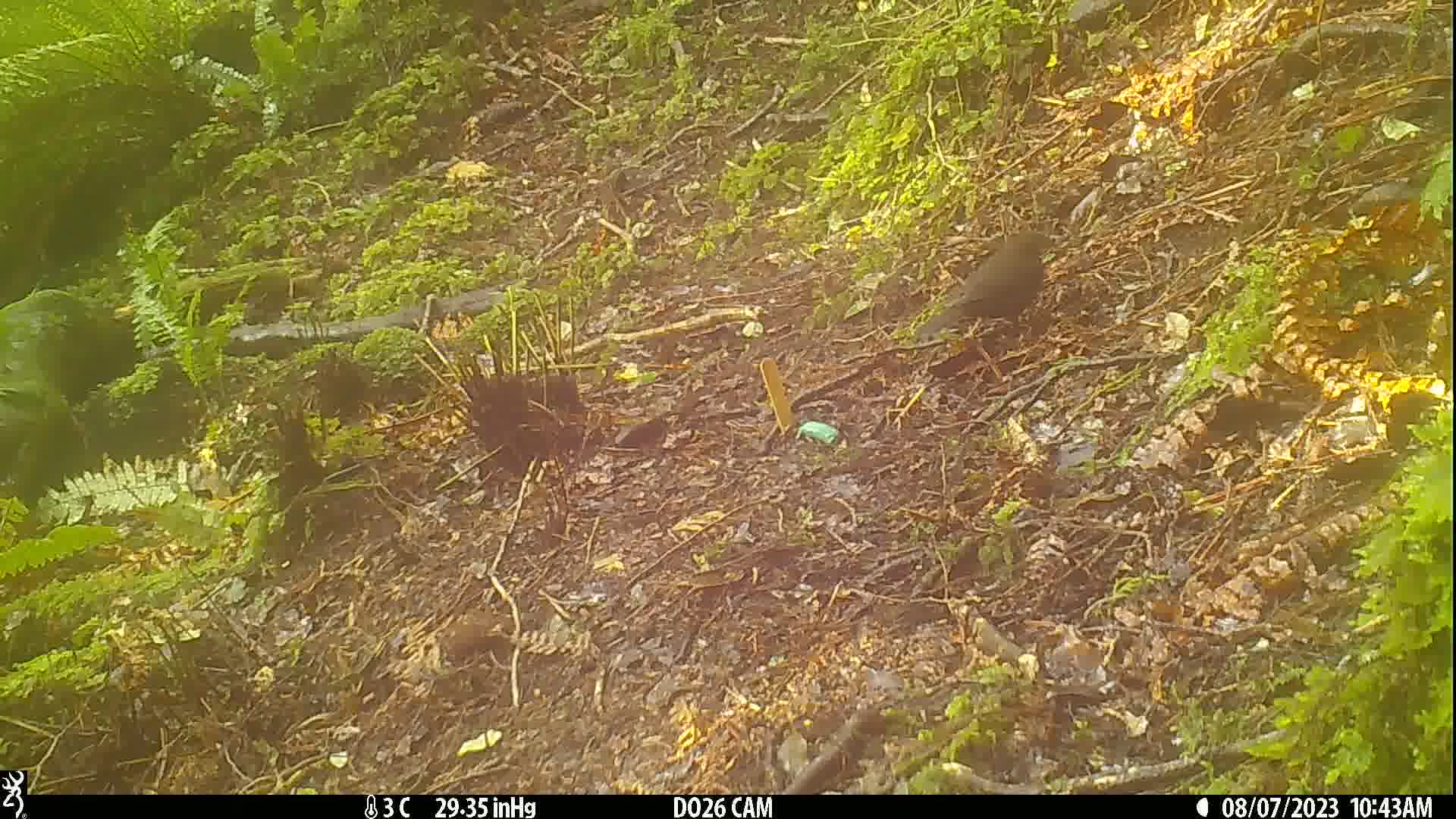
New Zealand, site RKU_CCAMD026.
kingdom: Animalia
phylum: Chordata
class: Aves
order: Passeriformes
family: Turdidae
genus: Turdus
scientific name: Turdus merula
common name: eurasian blackbird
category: blackbird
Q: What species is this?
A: Blackbird (eurasian blackbird) (Turdus merula).